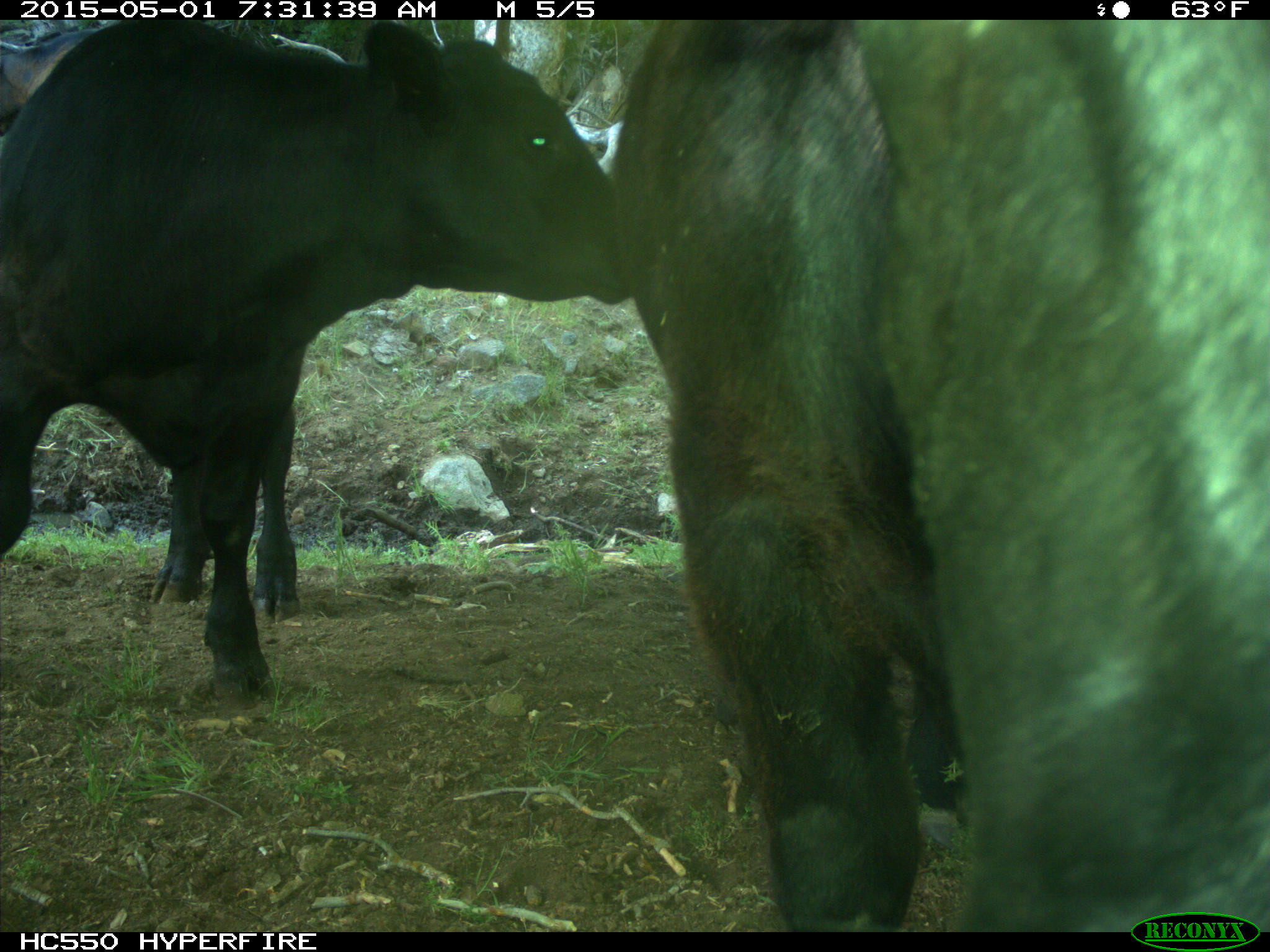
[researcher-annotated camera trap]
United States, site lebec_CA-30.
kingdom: Animalia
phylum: Chordata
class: Mammalia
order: Artiodactyla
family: Bovidae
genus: Bos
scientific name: Bos taurus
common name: domestic cow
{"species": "Bos taurus (domestic cow)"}